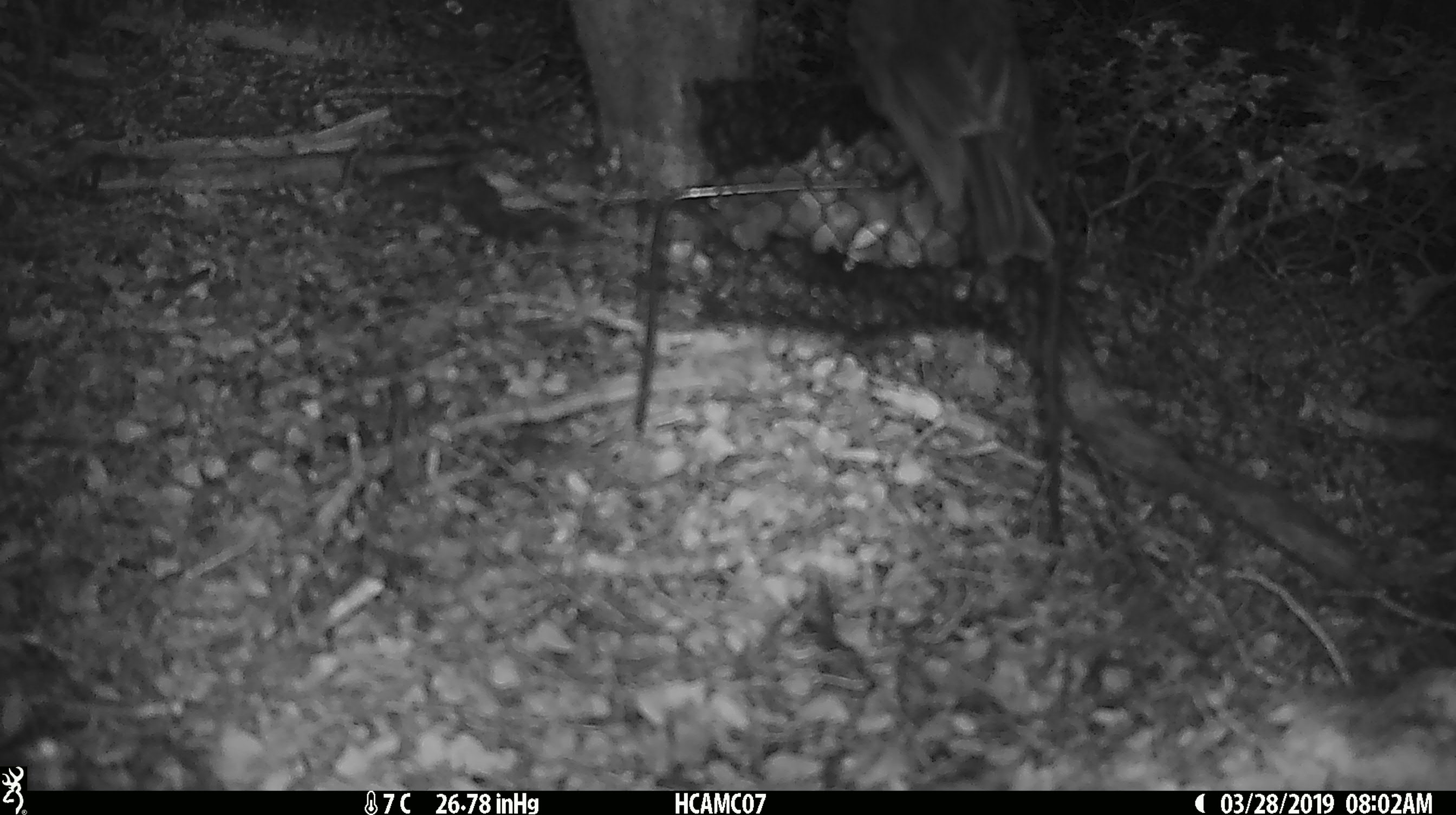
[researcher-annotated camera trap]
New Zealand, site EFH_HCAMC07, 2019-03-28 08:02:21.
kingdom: Animalia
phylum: Chordata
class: Aves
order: Passeriformes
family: Petroicidae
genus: Petroica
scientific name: Petroica australis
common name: new zealand robin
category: robin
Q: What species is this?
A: Robin (new zealand robin) (Petroica australis).